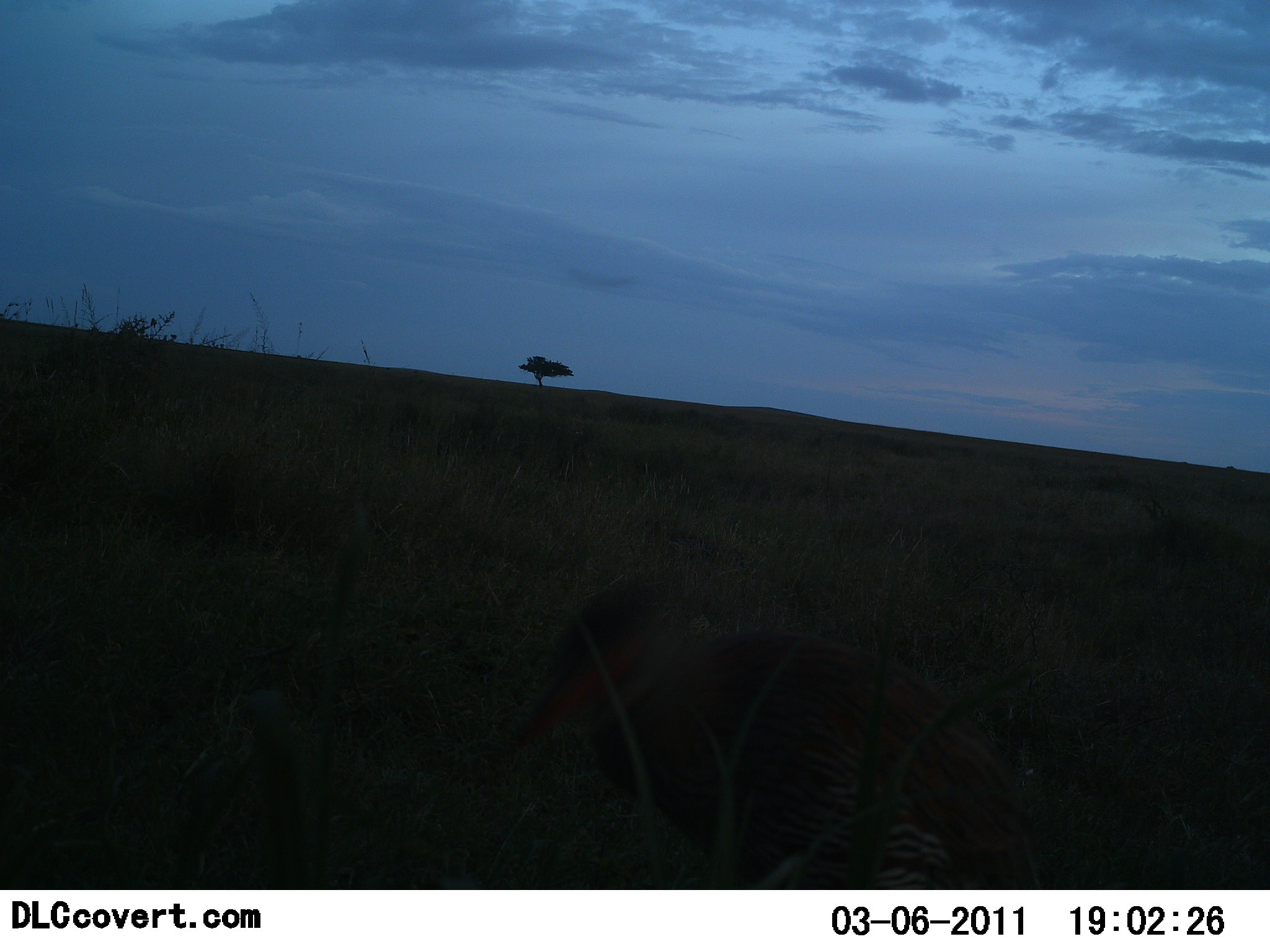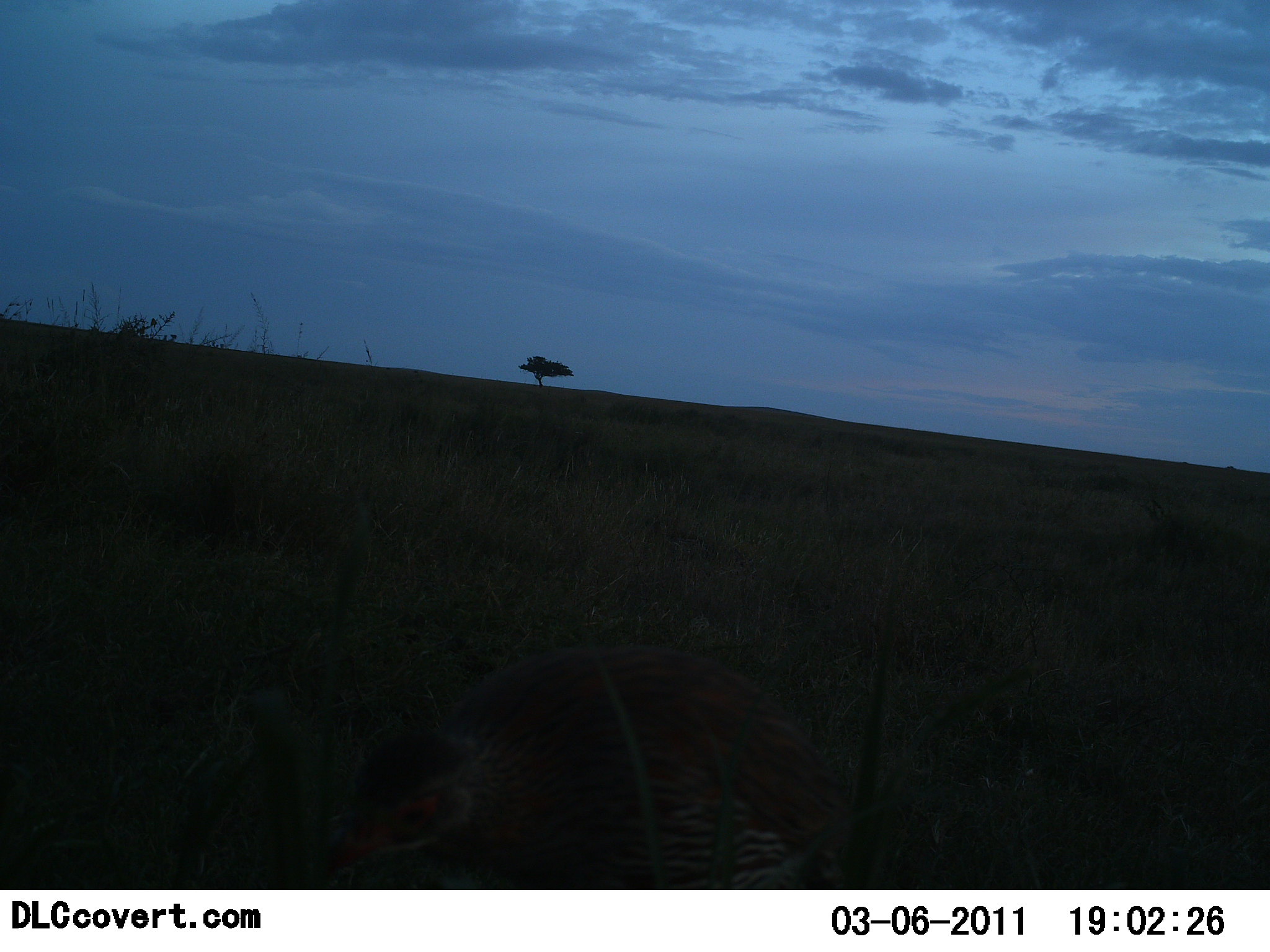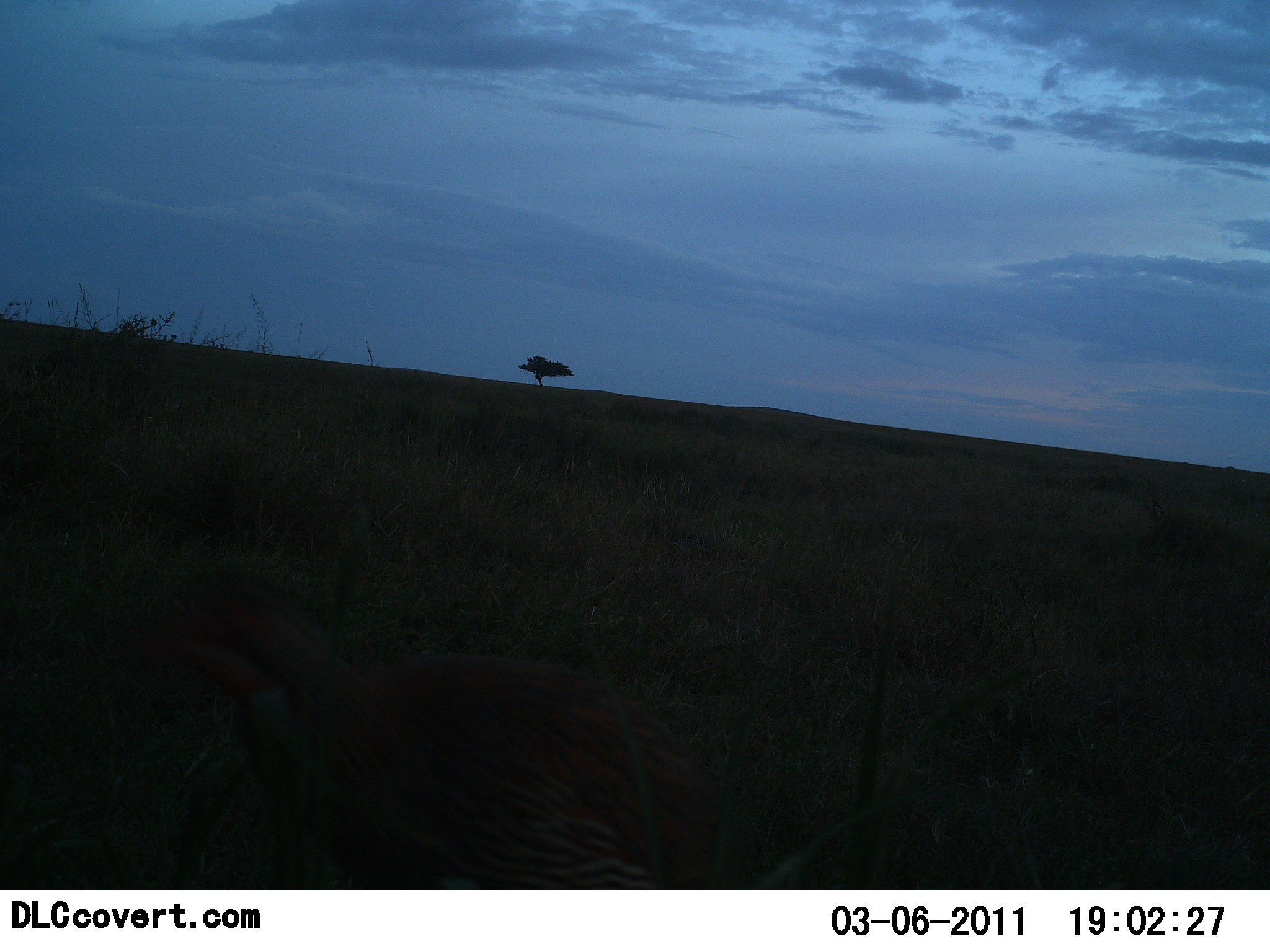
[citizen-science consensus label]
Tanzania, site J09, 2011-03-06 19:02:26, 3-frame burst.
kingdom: Animalia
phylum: Chordata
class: Aves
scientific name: Aves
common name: bird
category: otherbird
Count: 1.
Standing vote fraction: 25%.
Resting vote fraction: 0%.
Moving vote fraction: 67%.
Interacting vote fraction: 0%.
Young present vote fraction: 0%.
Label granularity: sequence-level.